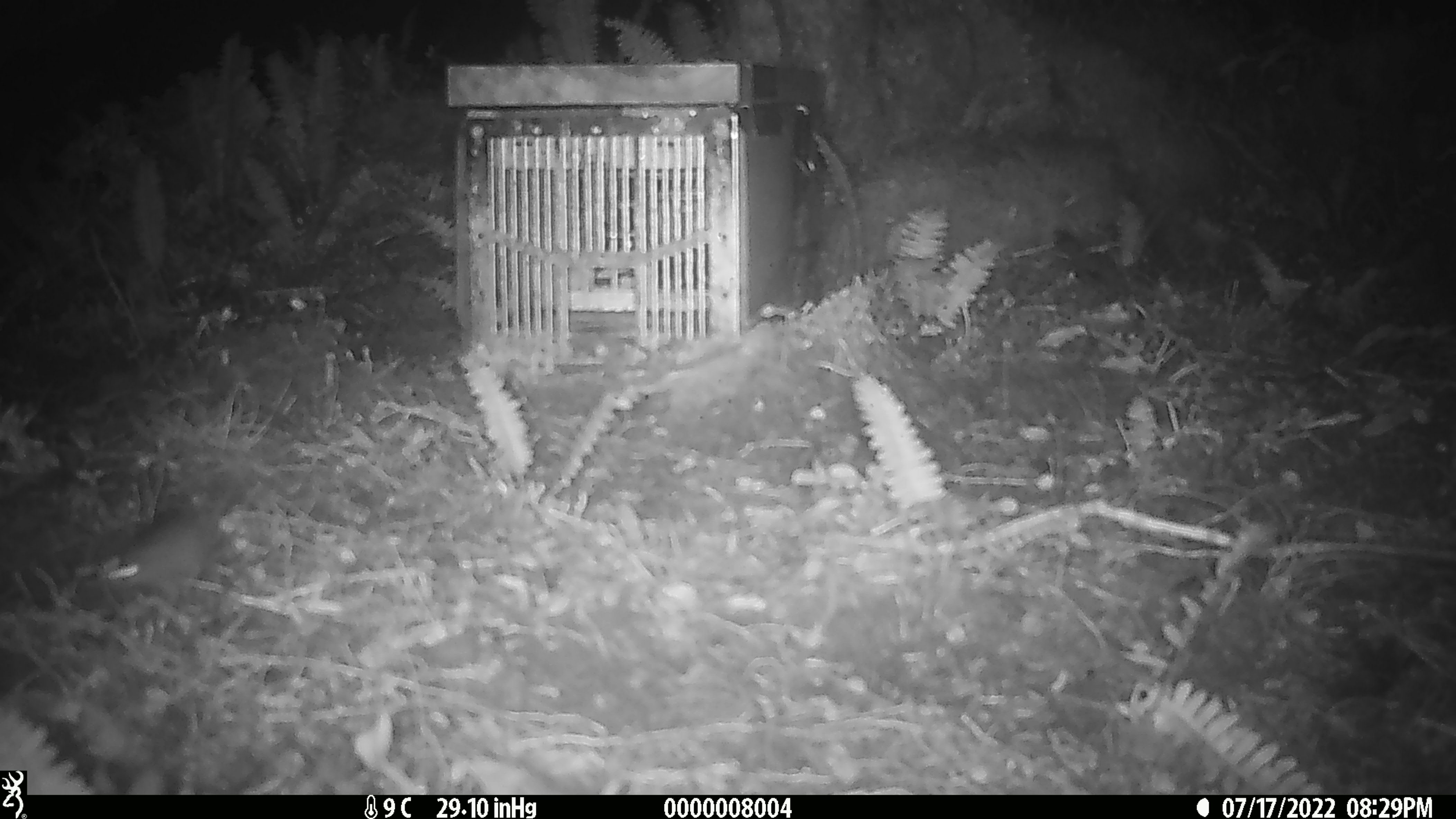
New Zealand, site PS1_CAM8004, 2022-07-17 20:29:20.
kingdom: Animalia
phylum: Chordata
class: Mammalia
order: Rodentia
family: Muridae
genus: Mus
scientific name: Mus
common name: mouse